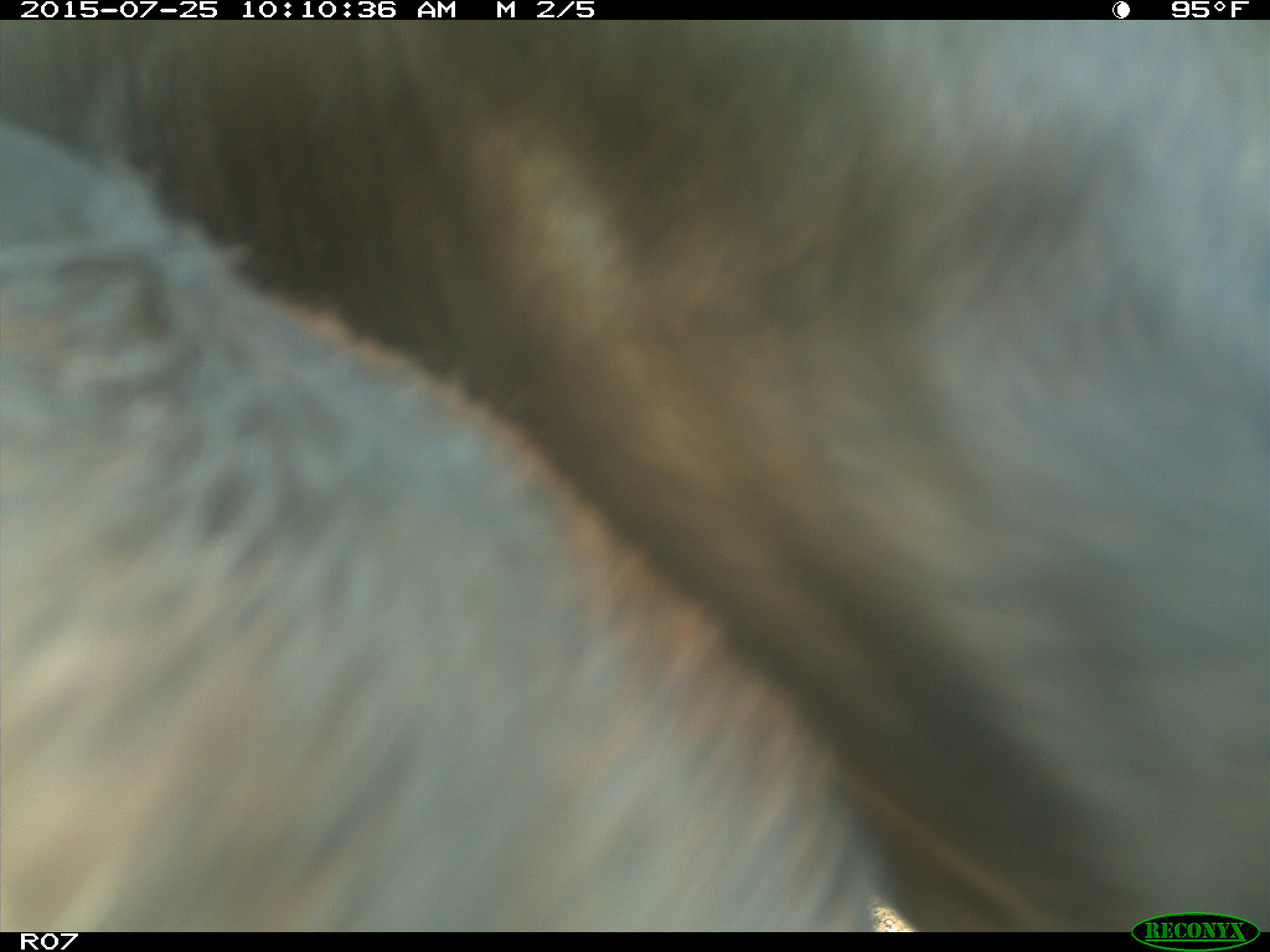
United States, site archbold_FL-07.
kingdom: Animalia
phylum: Chordata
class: Mammalia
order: Artiodactyla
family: Bovidae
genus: Bos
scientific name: Bos taurus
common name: domestic cow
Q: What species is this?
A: Bos taurus (domestic cow).